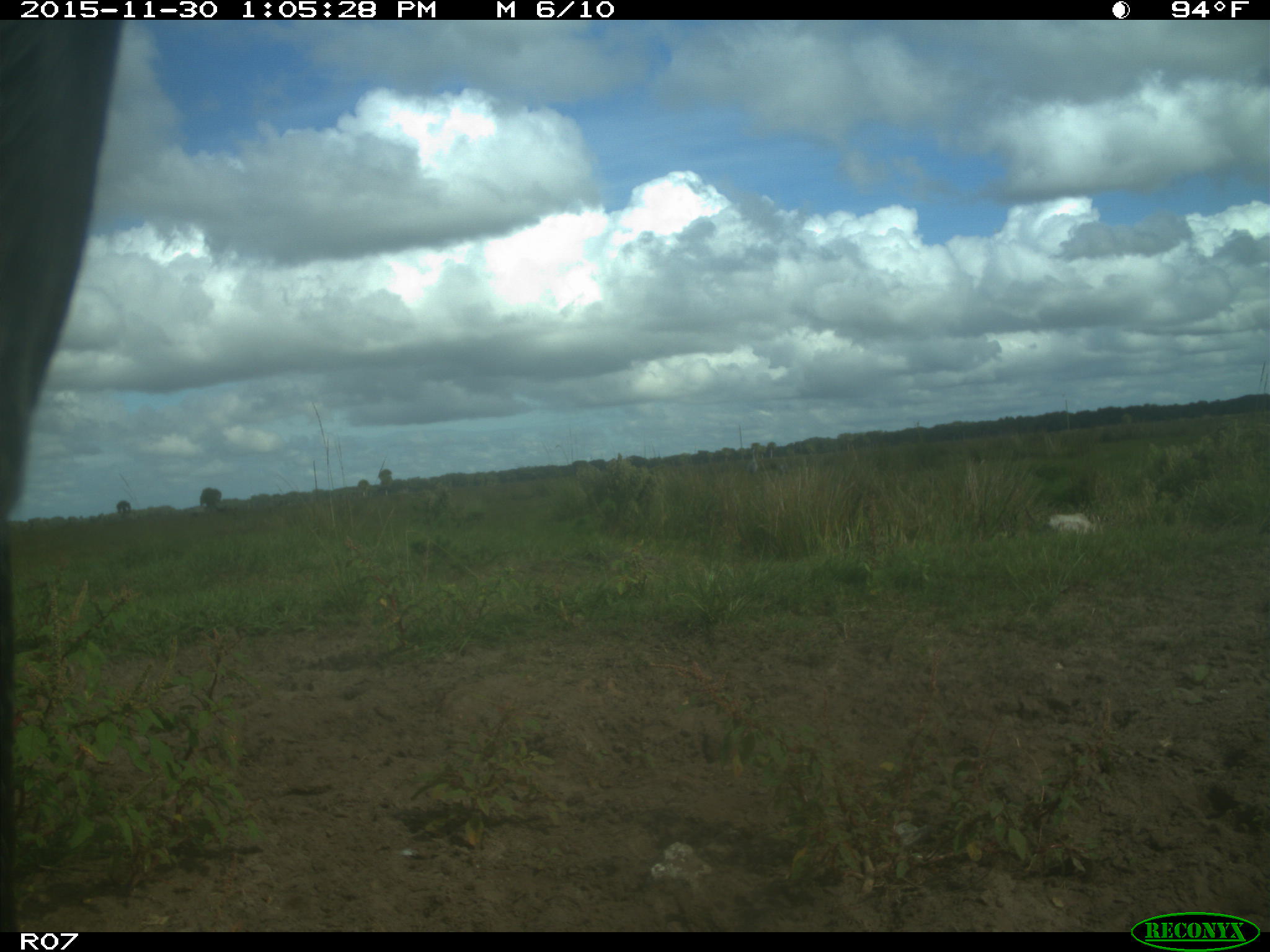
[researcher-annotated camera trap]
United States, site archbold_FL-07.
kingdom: Animalia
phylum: Chordata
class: Mammalia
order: Artiodactyla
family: Bovidae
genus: Bos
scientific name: Bos taurus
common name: domestic cow